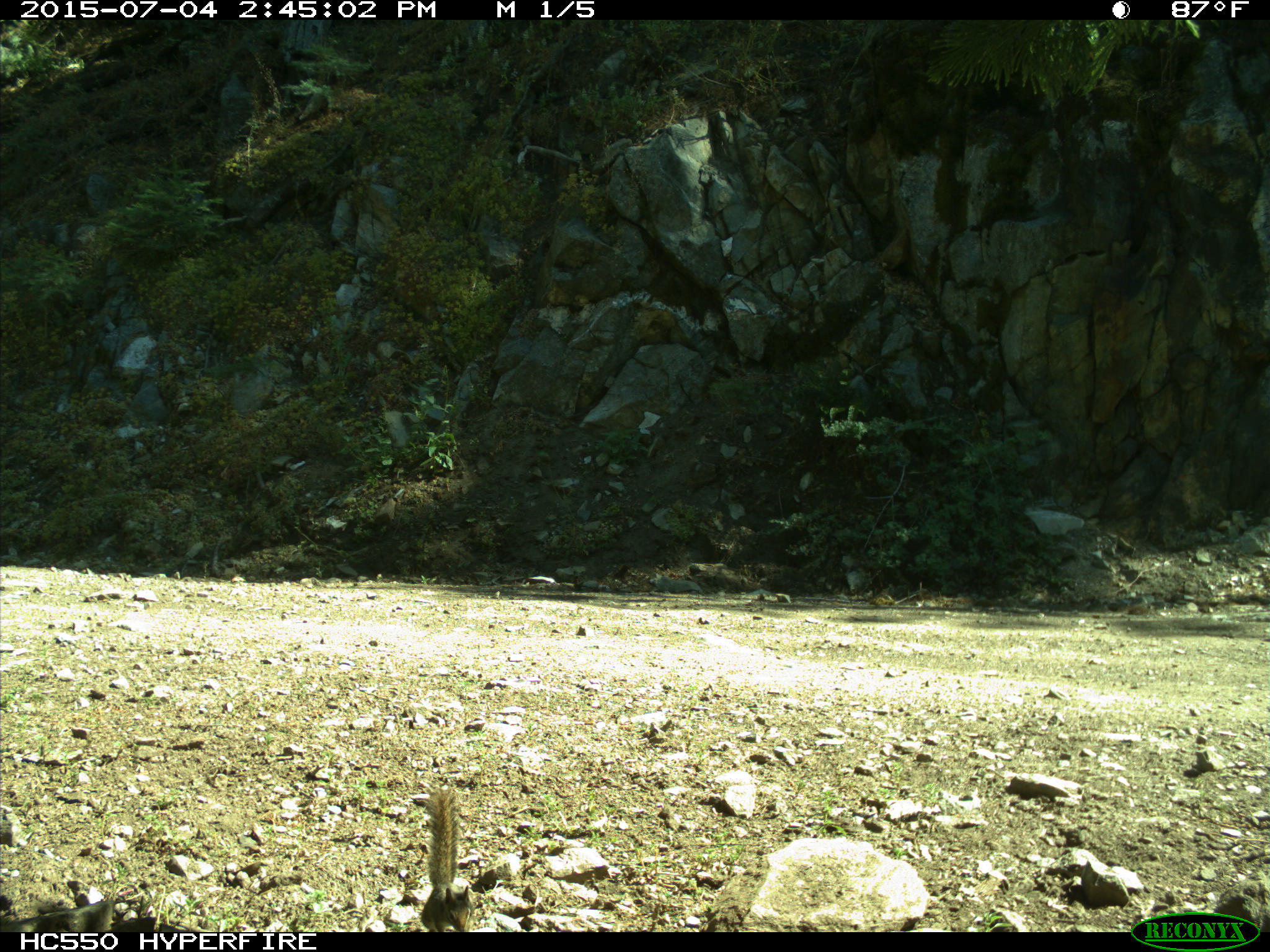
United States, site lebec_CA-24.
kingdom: Animalia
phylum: Chordata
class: Mammalia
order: Rodentia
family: Sciuridae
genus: Tamias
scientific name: Tamias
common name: chipmunk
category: unidentified chipmunk